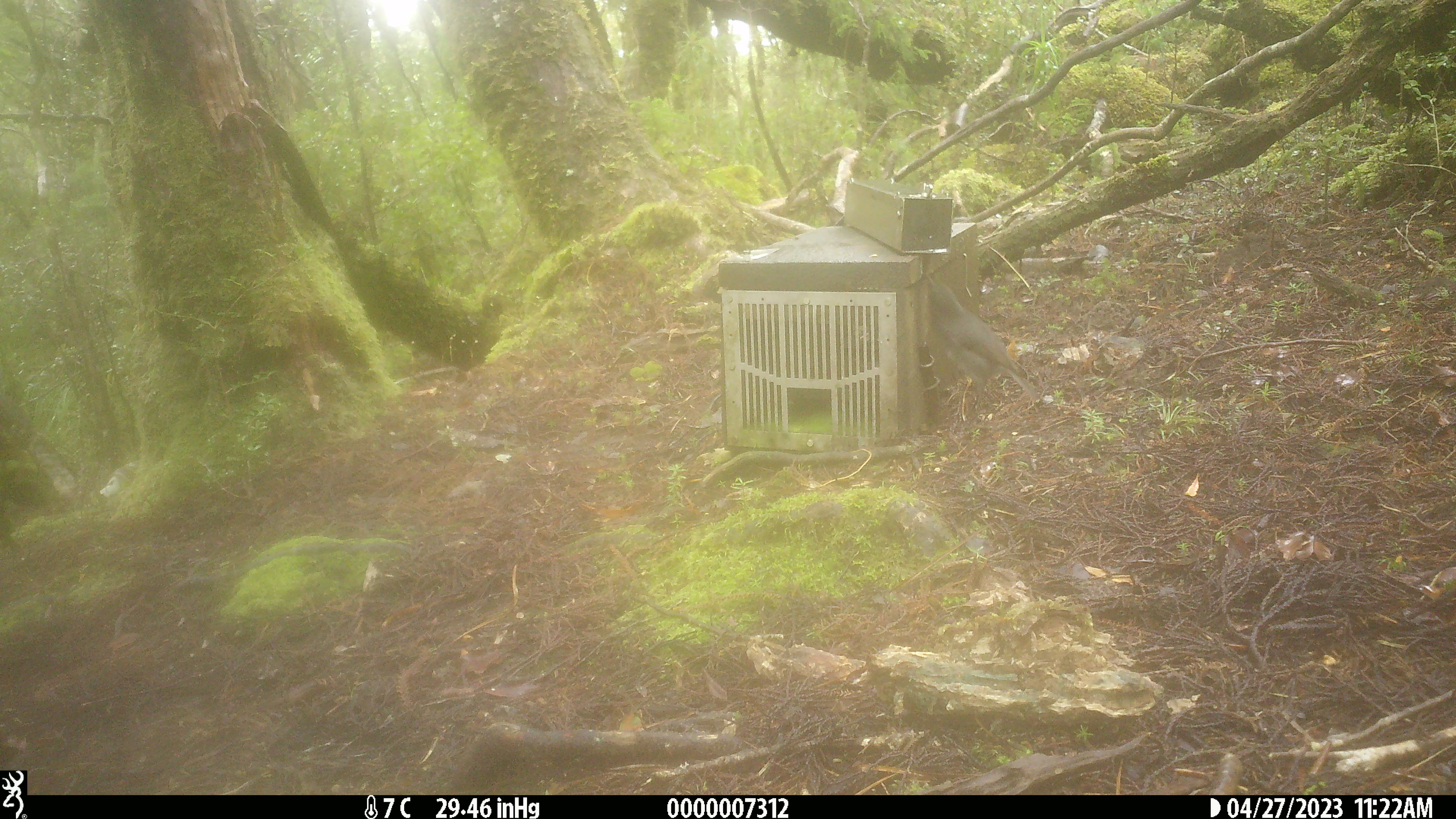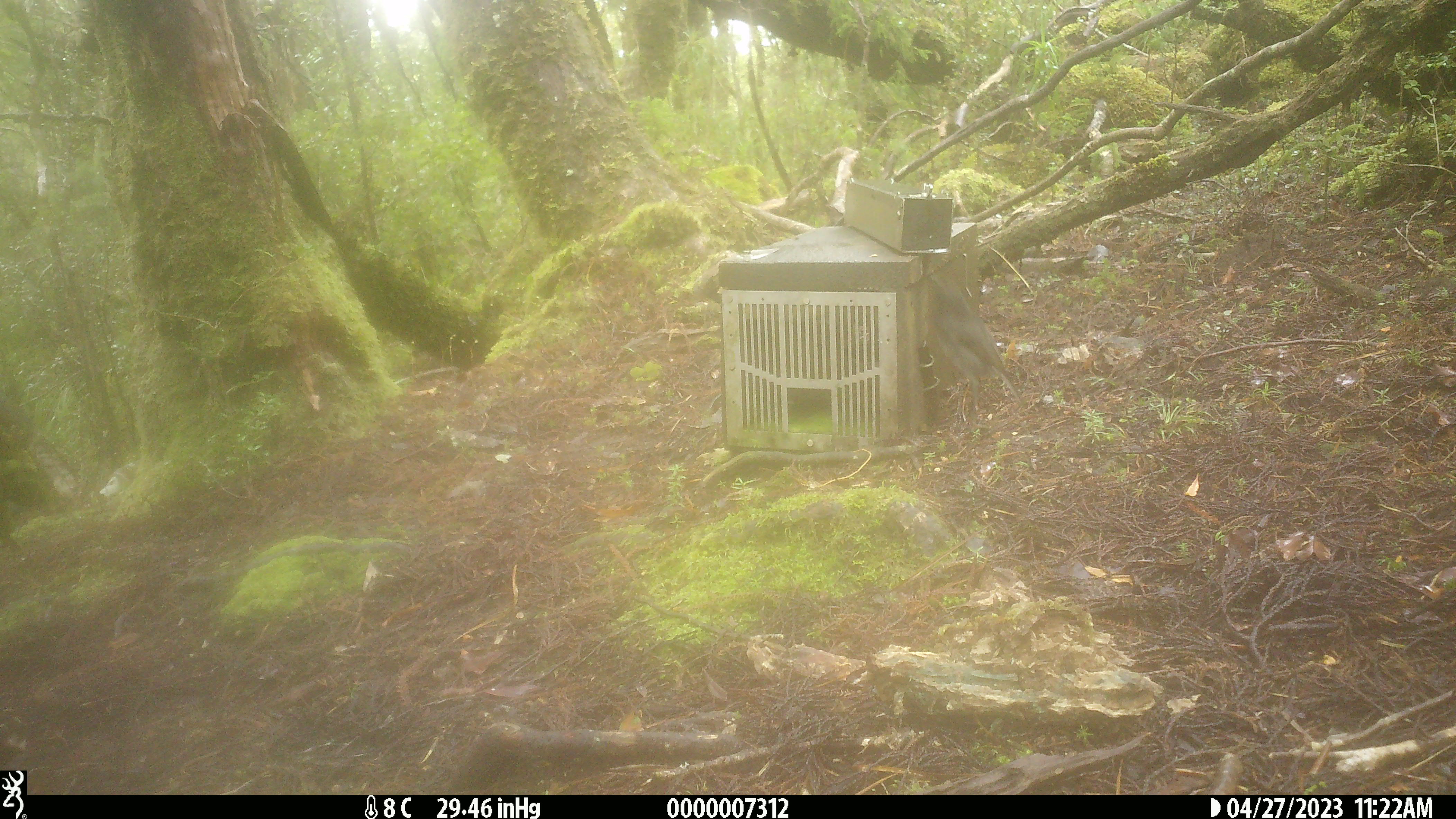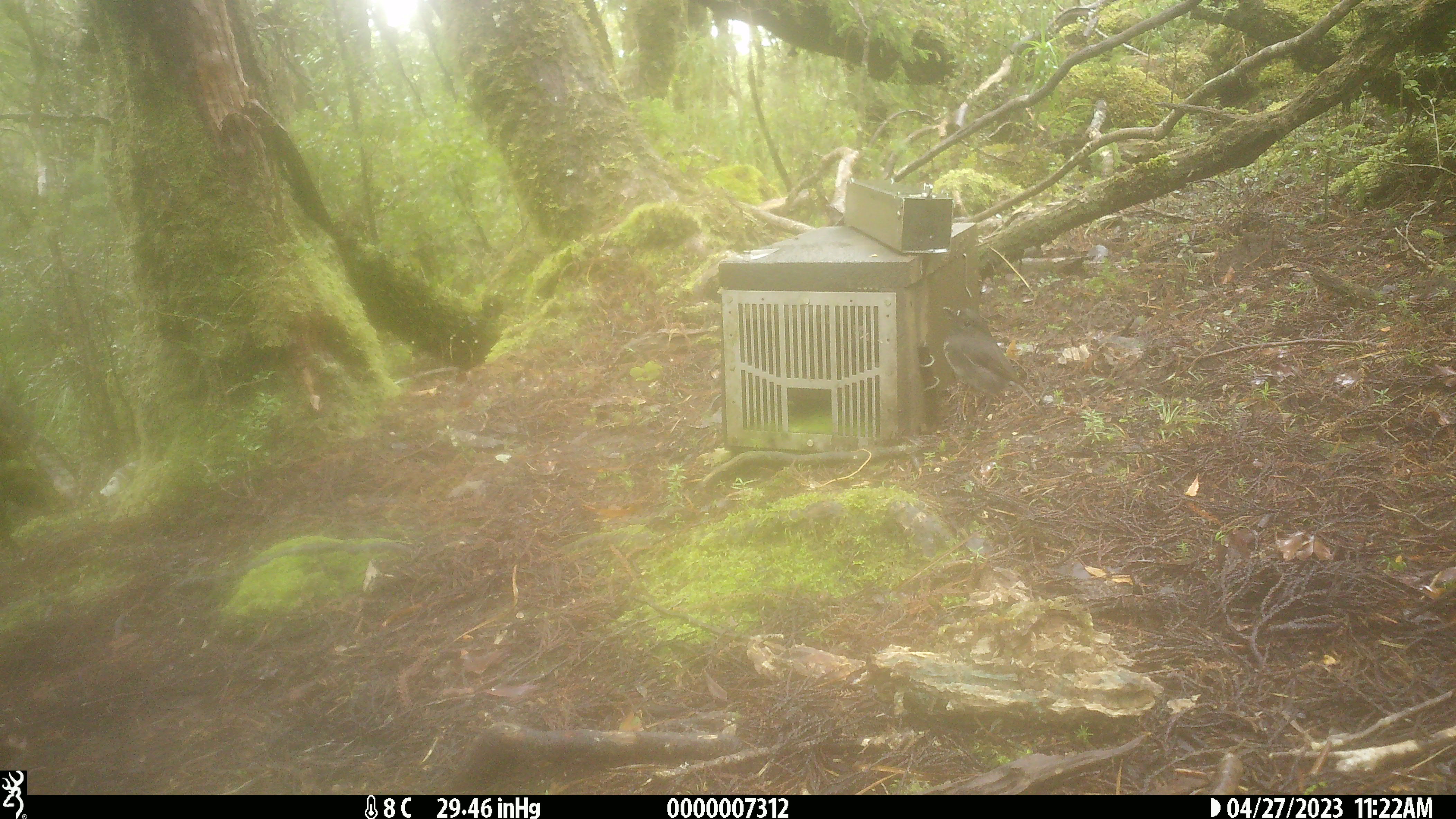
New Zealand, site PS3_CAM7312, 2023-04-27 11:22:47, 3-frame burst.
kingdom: Animalia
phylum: Chordata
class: Aves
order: Passeriformes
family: Petroicidae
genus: Petroica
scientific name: Petroica australis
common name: new zealand robin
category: robin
Robin (new zealand robin) (Petroica australis).